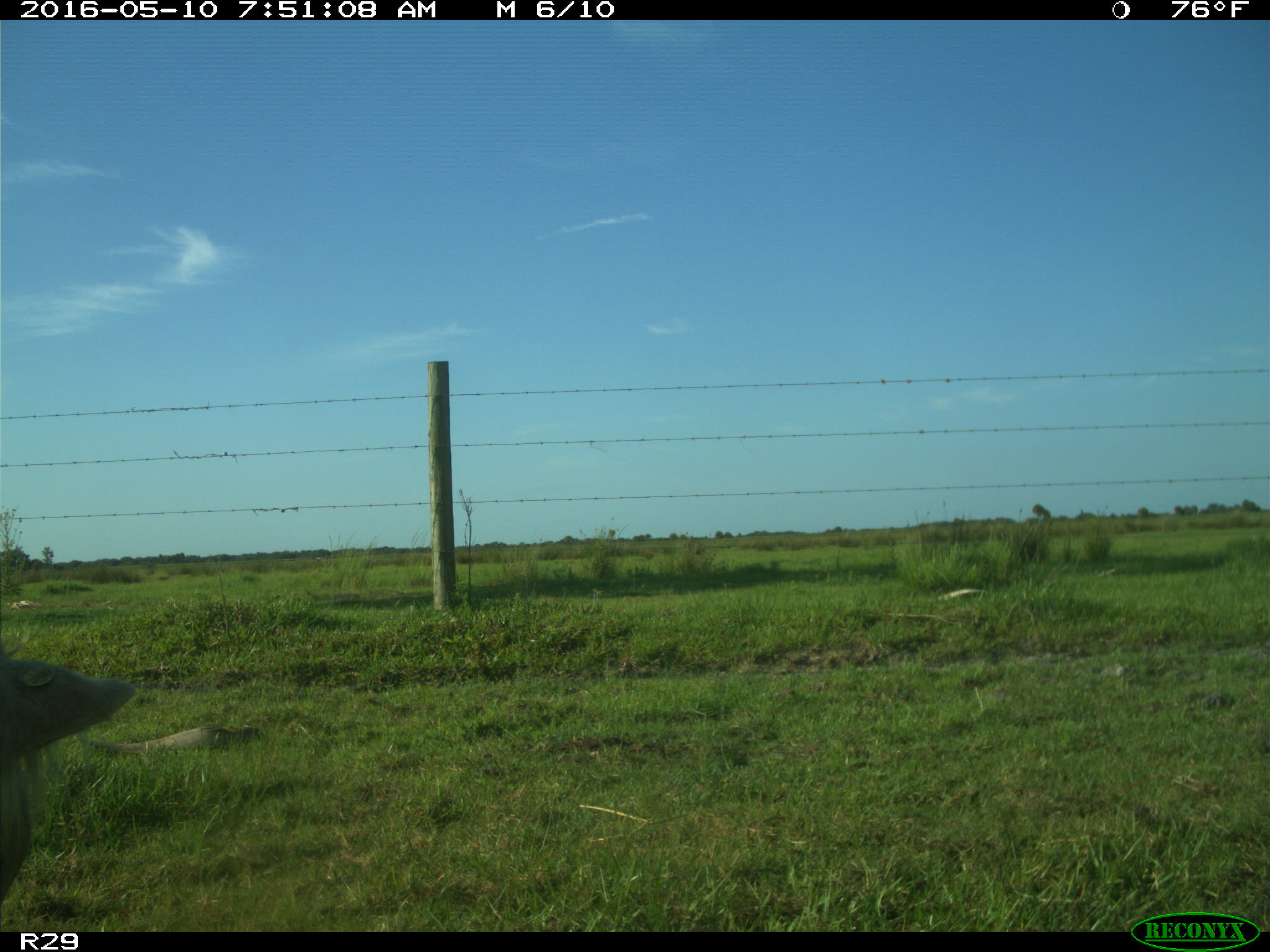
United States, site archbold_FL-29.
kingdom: Animalia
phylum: Chordata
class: Mammalia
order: Artiodactyla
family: Bovidae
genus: Bos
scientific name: Bos taurus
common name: domestic cow